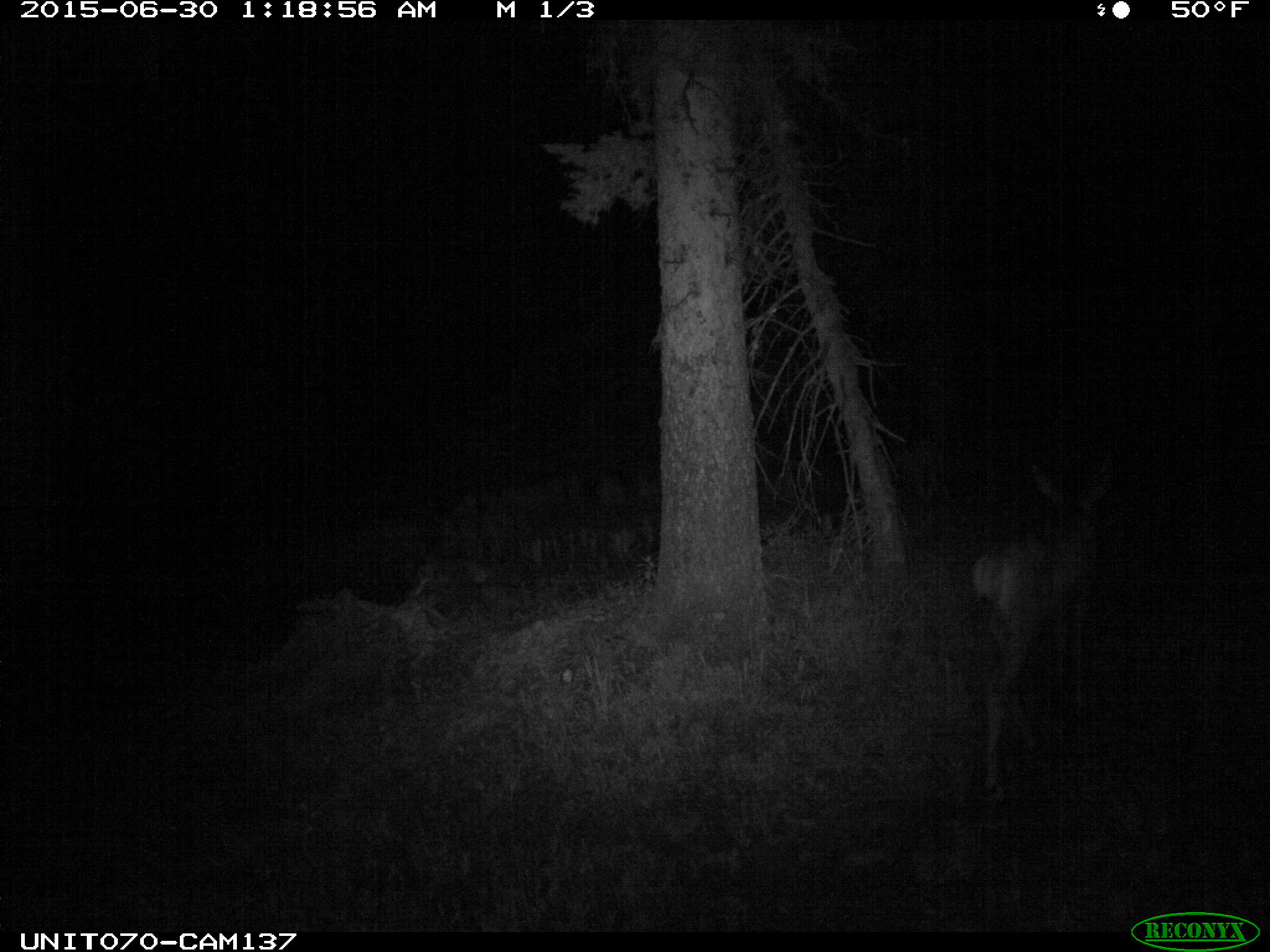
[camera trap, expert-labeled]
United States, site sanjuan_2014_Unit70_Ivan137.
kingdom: Animalia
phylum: Chordata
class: Mammalia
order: Artiodactyla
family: Cervidae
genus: Odocoileus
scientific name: Odocoileus hemionus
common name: mule deer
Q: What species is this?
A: Odocoileus hemionus (mule deer).